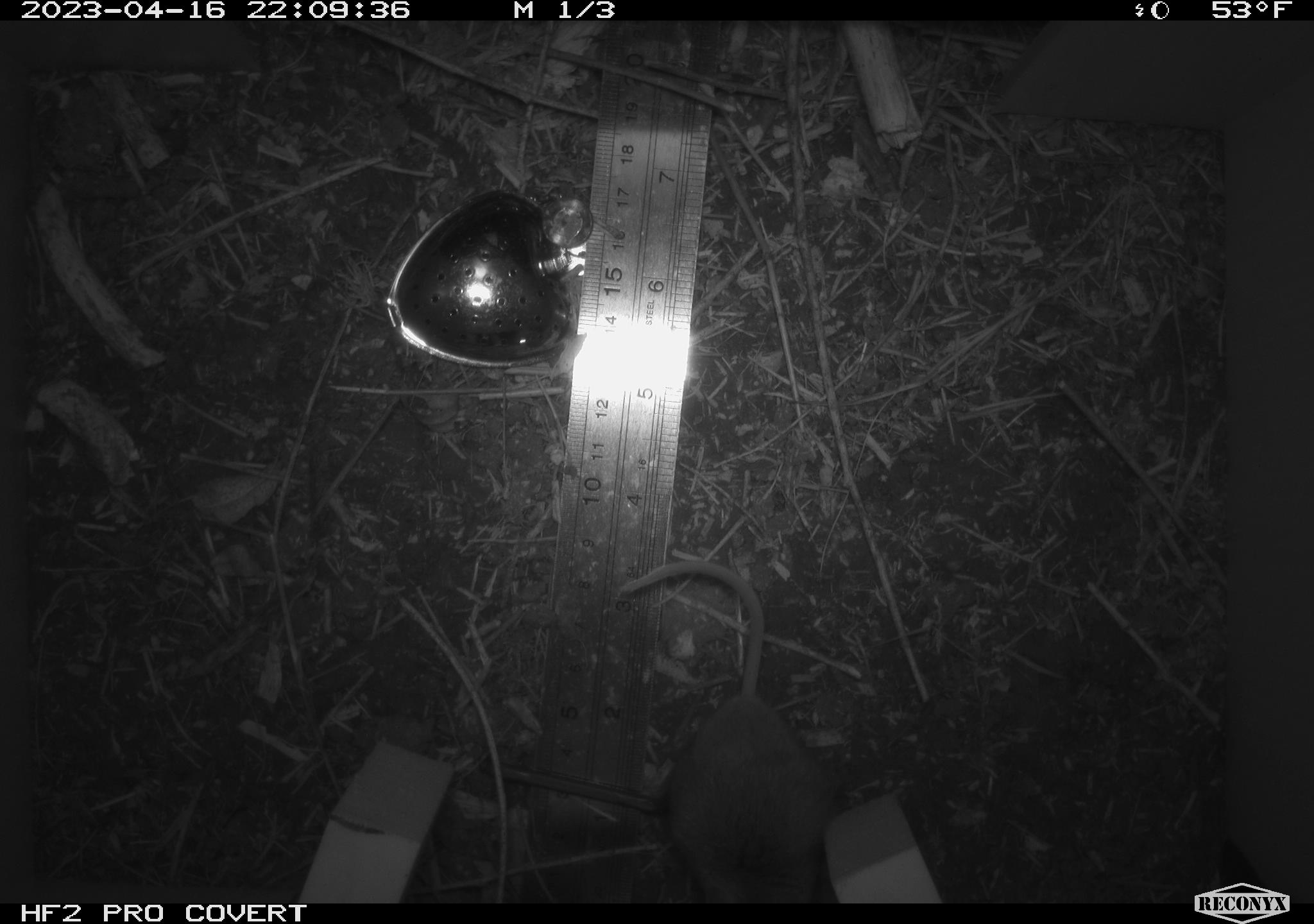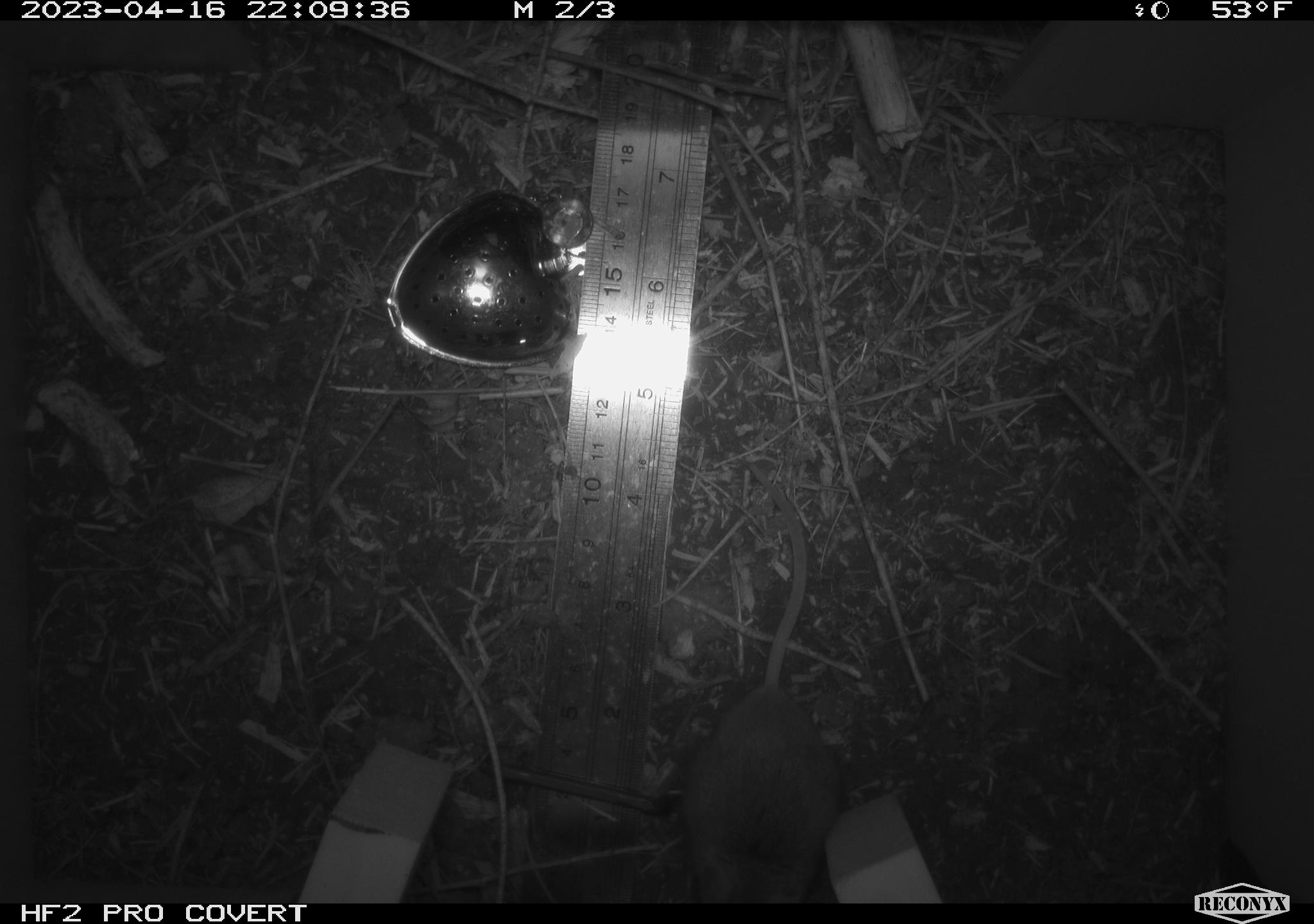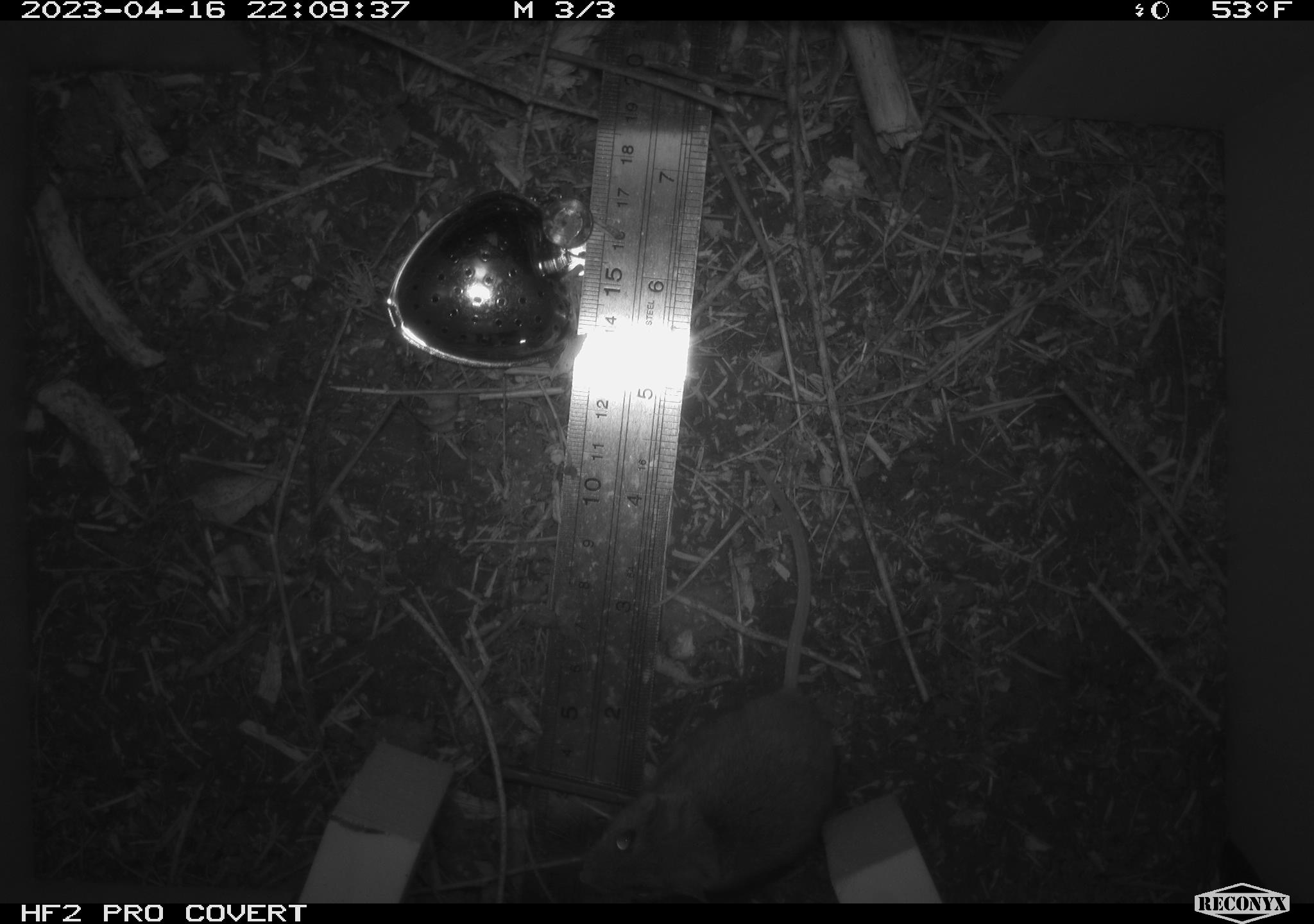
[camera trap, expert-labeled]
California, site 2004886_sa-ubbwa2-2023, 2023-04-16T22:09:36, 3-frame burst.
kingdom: Animalia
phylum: Chordata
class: Mammalia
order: Rodentia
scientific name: Rodentia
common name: mouse species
Mouse species (Rodentia).